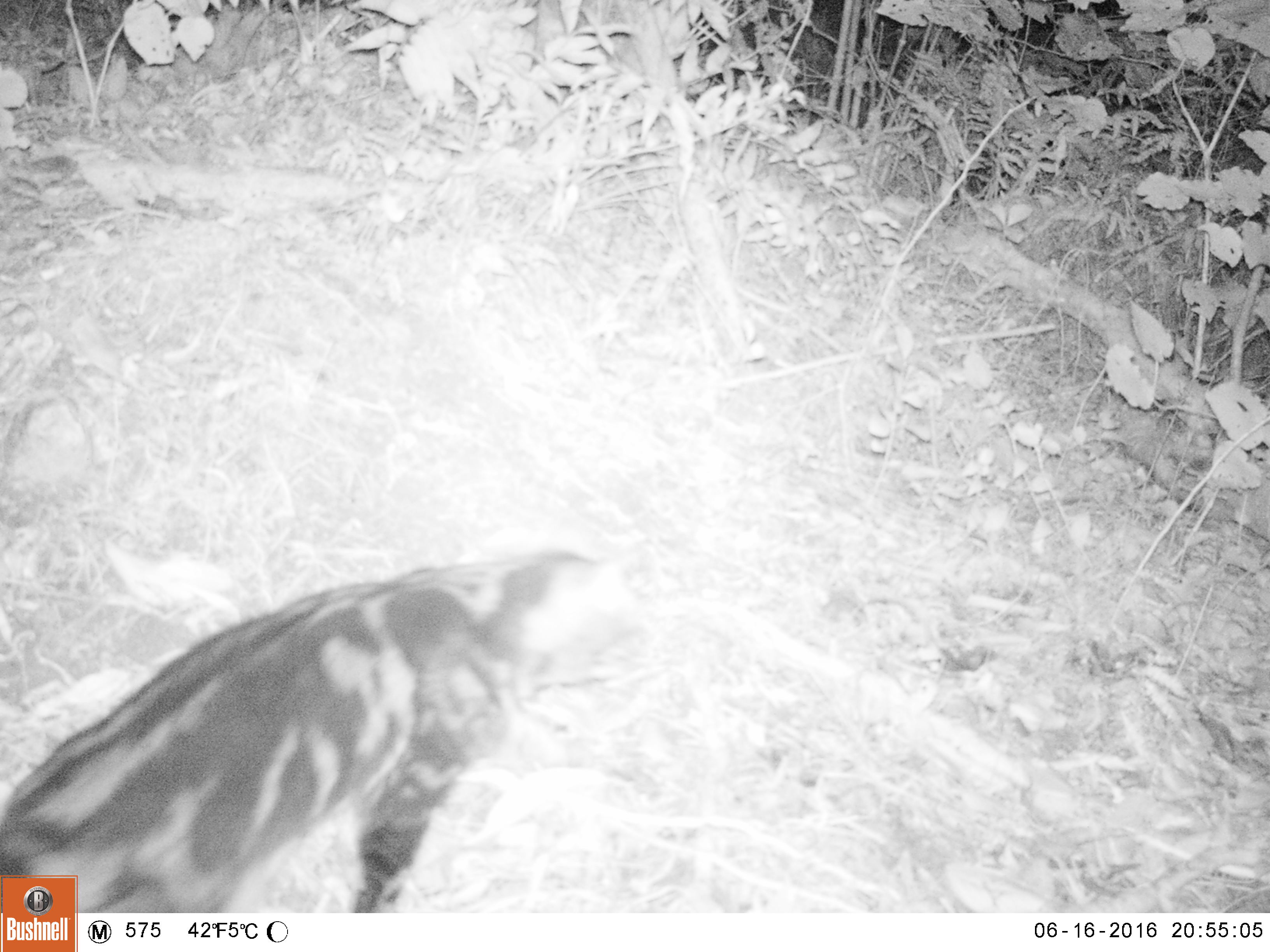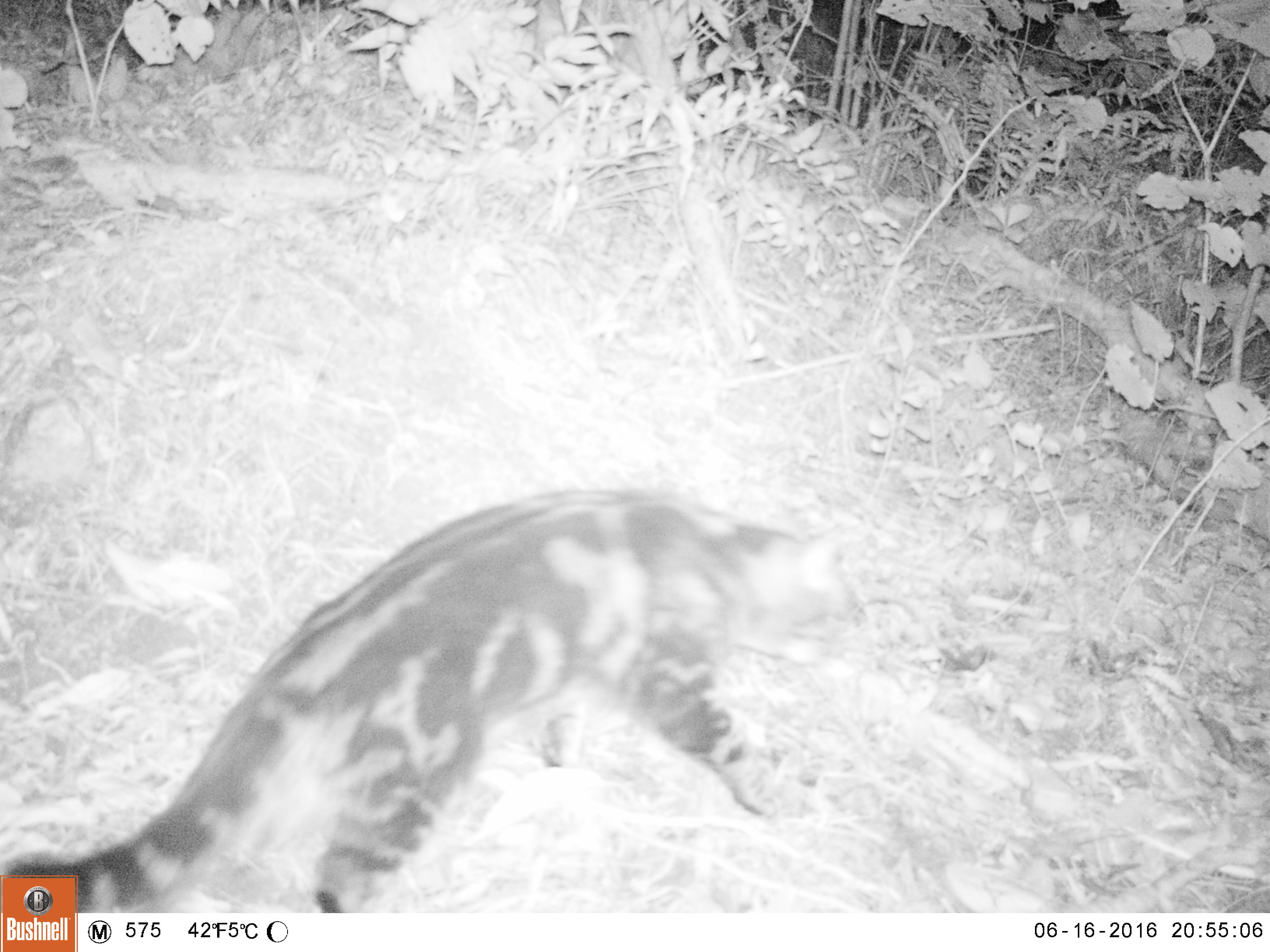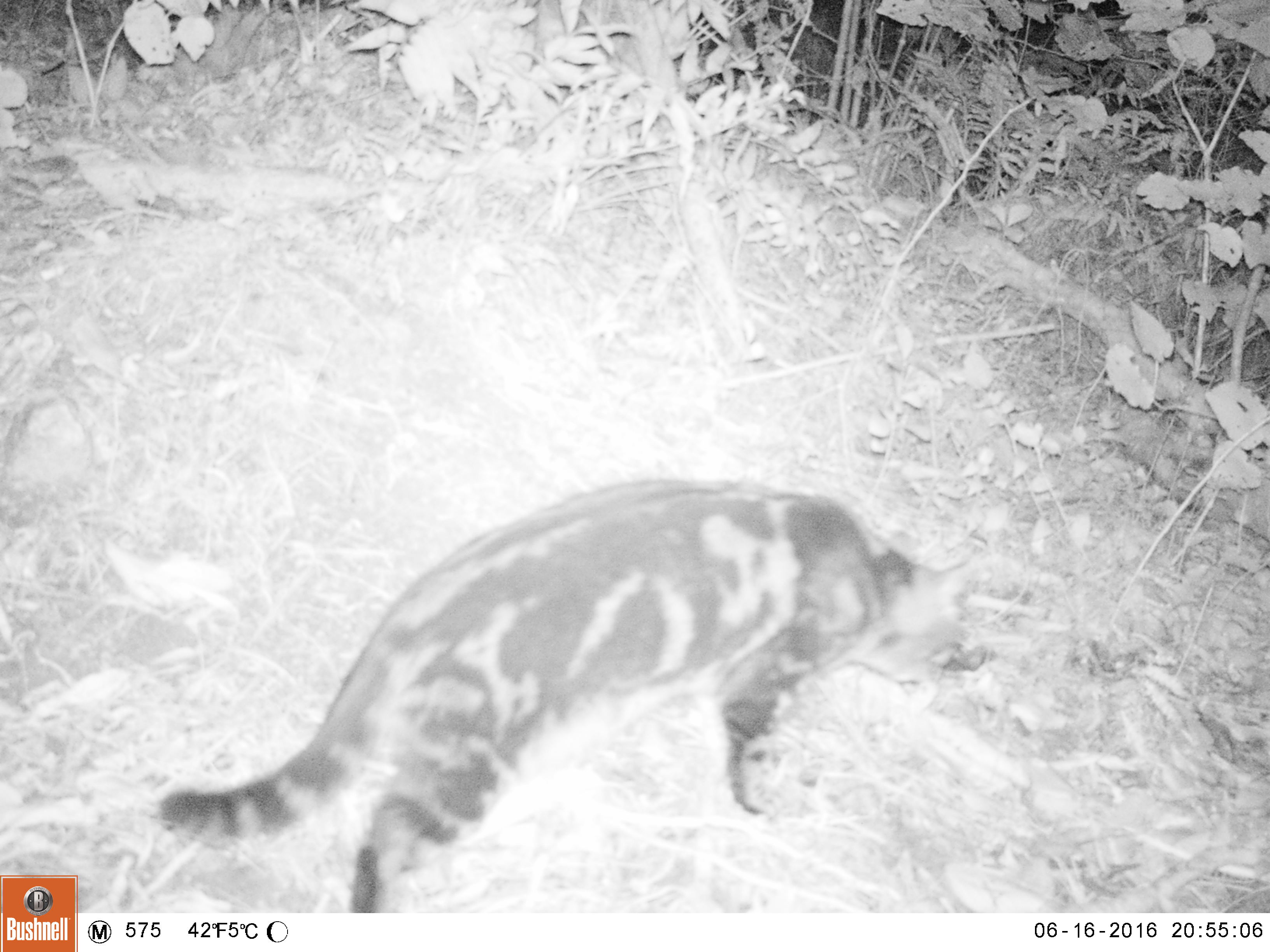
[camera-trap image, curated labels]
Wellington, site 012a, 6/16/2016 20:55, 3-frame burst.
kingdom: Animalia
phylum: Chordata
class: Mammalia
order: Carnivora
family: Felidae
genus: Felis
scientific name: Felis catus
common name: cat